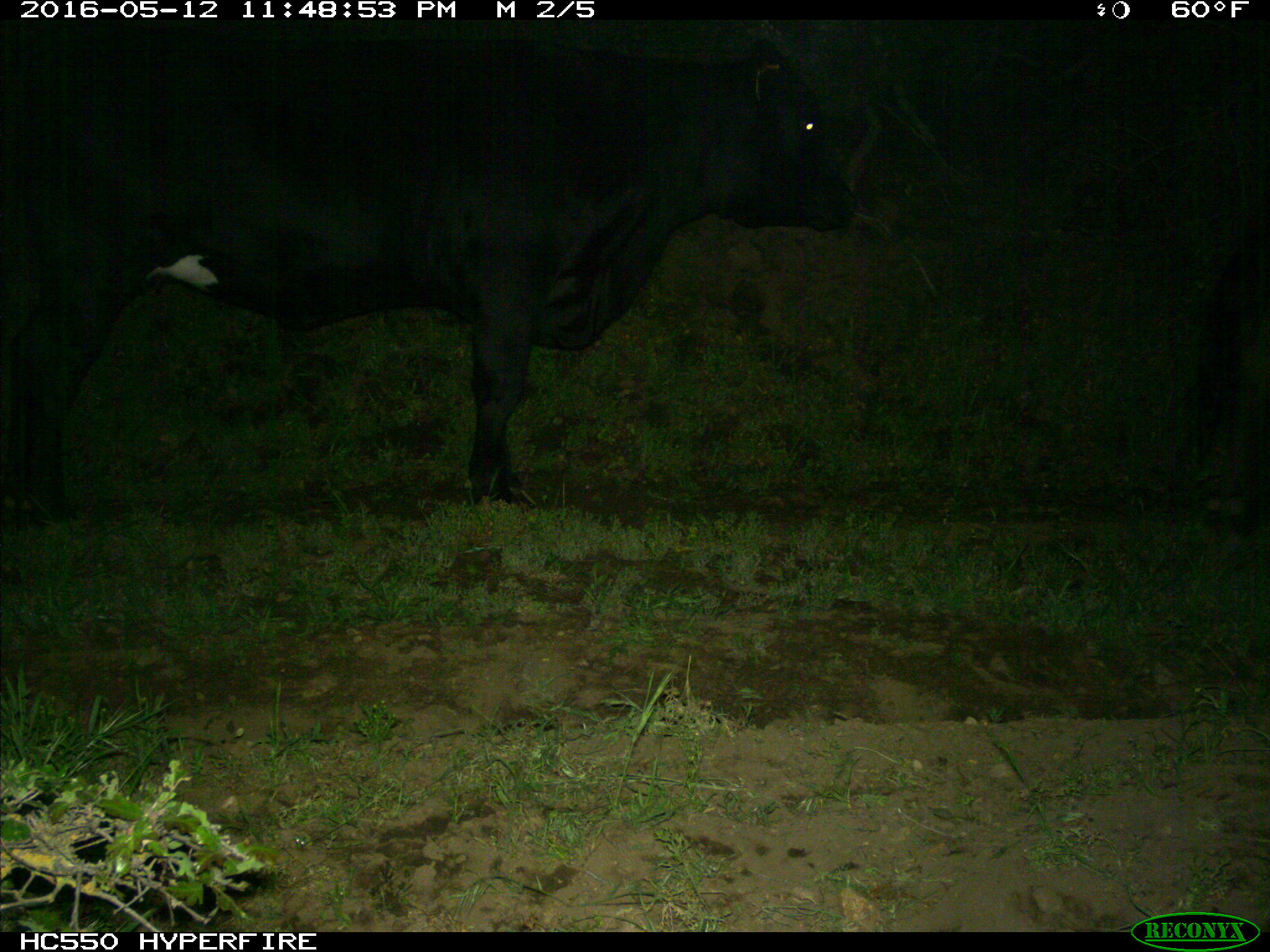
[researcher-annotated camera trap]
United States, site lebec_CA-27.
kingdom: Animalia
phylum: Chordata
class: Mammalia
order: Artiodactyla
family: Bovidae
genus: Bos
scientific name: Bos taurus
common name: domestic cow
Bos taurus (domestic cow).